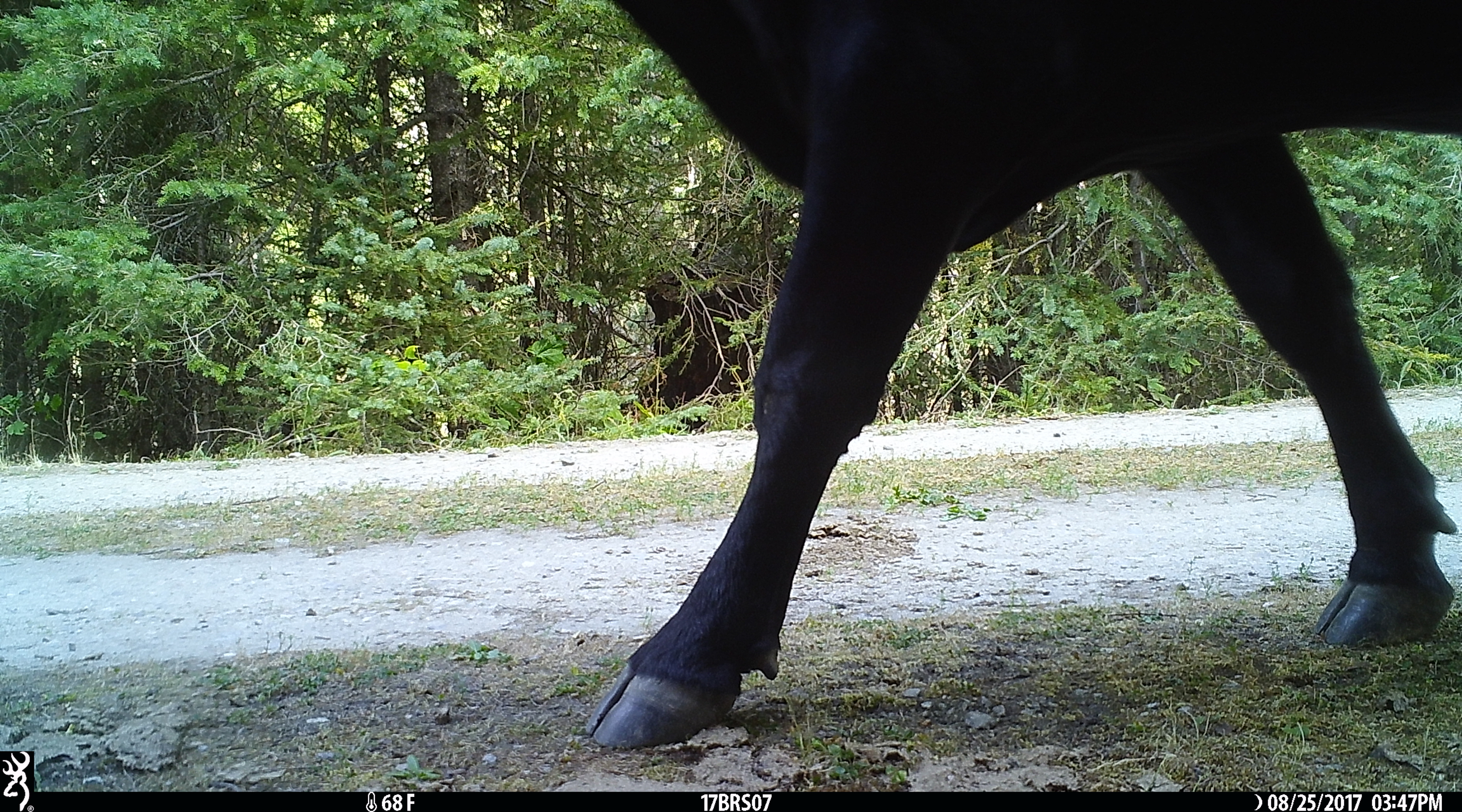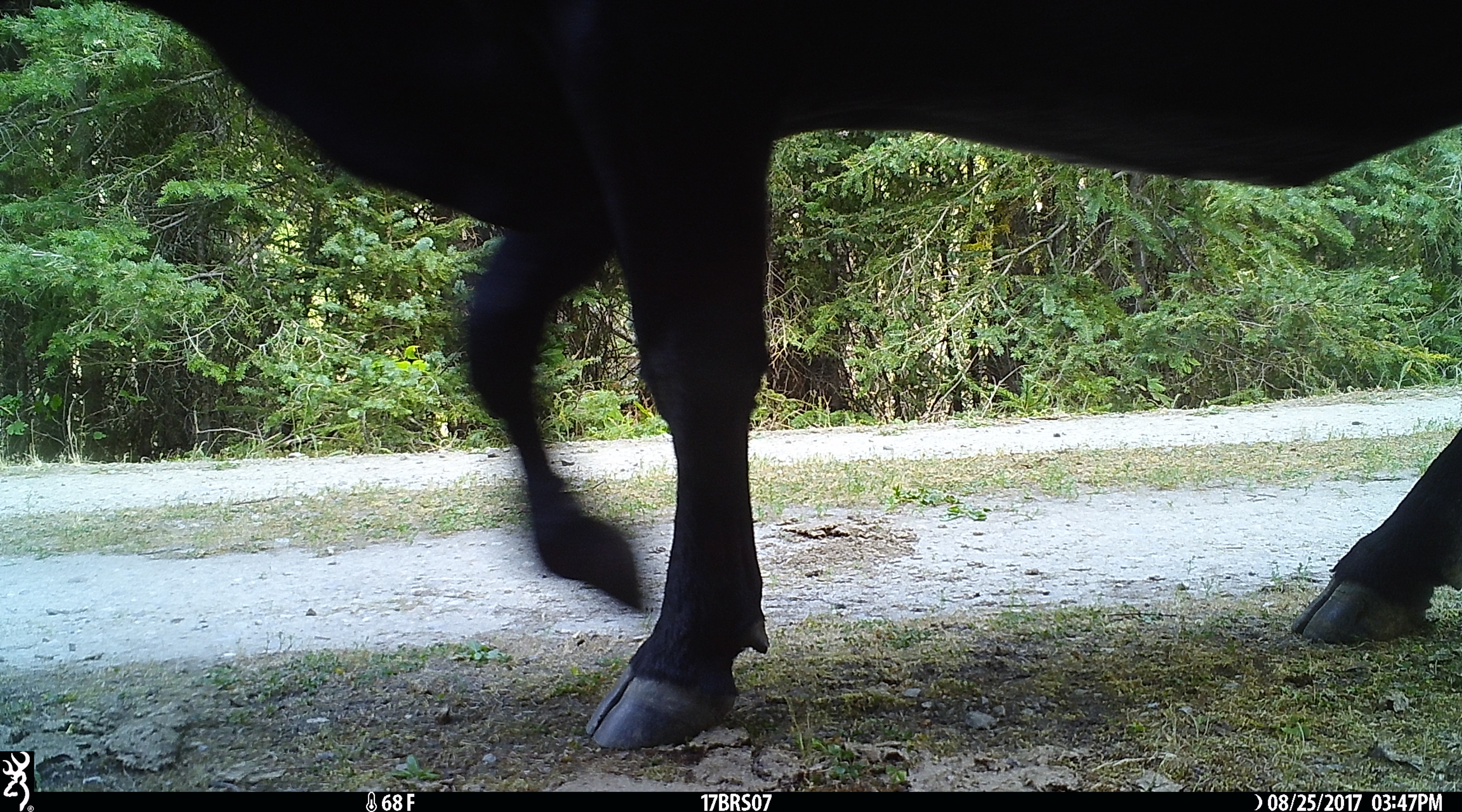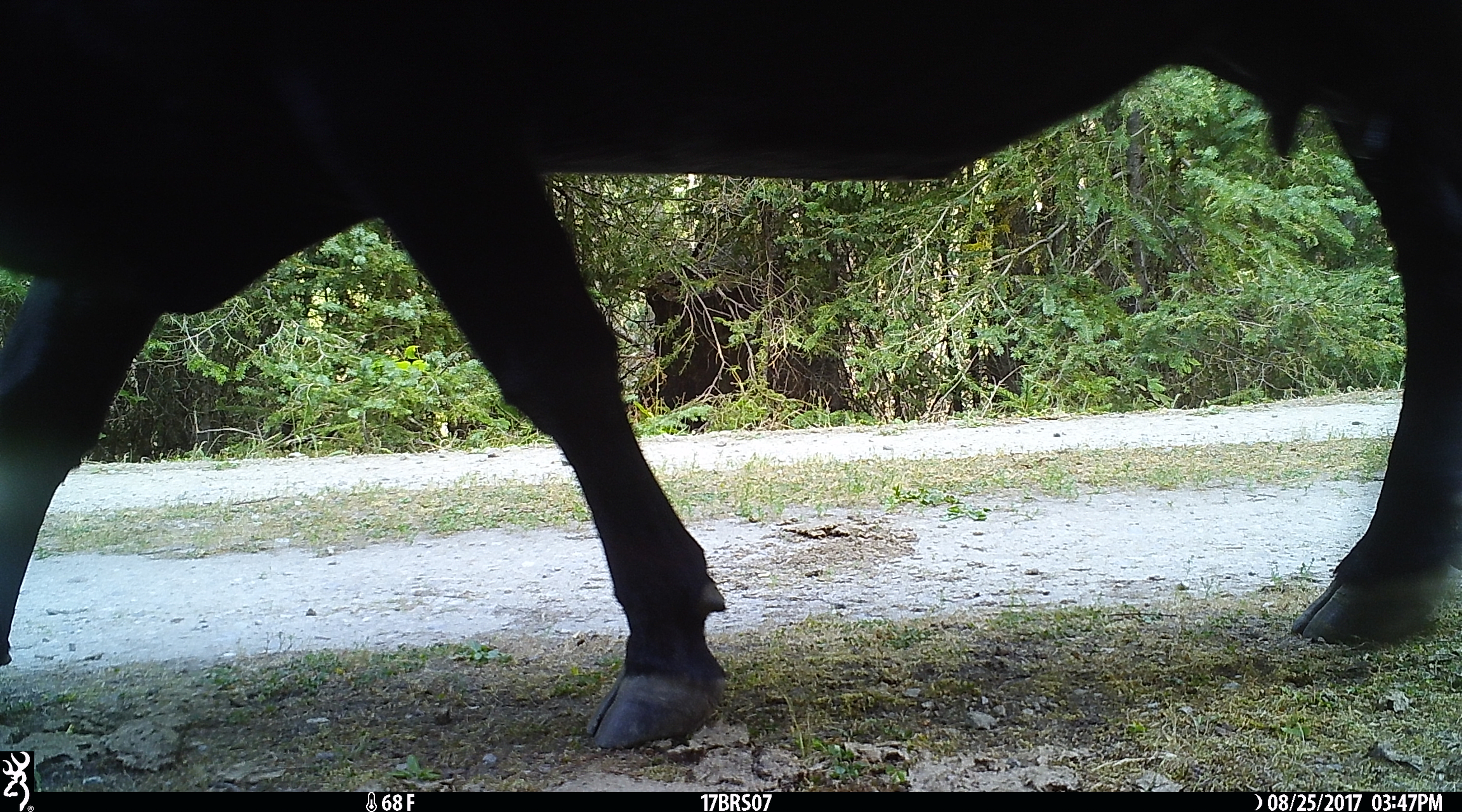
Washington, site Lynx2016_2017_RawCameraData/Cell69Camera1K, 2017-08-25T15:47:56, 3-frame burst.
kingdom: Animalia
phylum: Chordata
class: Mammalia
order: Artiodactyla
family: Bovidae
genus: Bos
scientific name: Bos taurus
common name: domestic cattle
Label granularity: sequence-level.